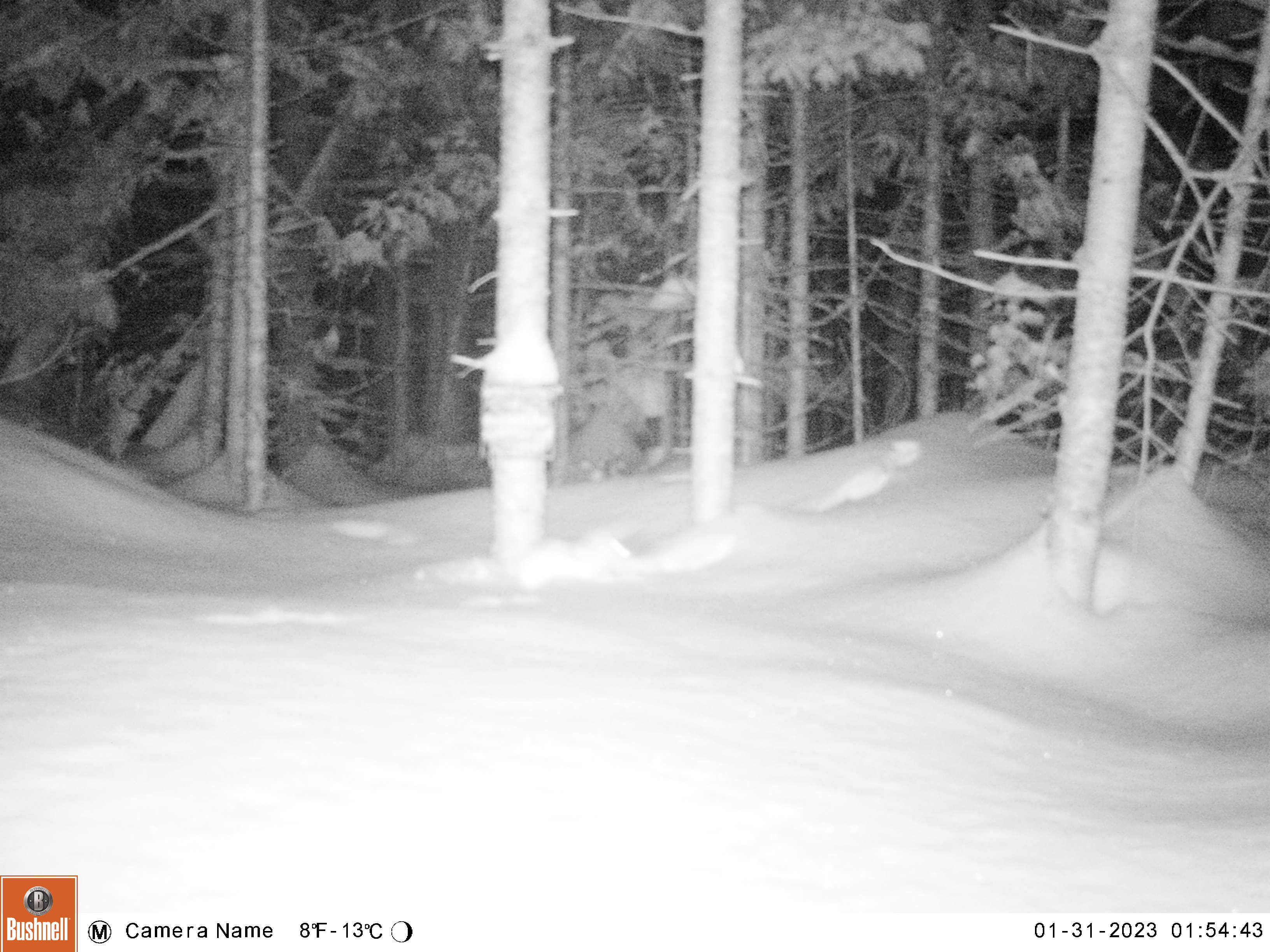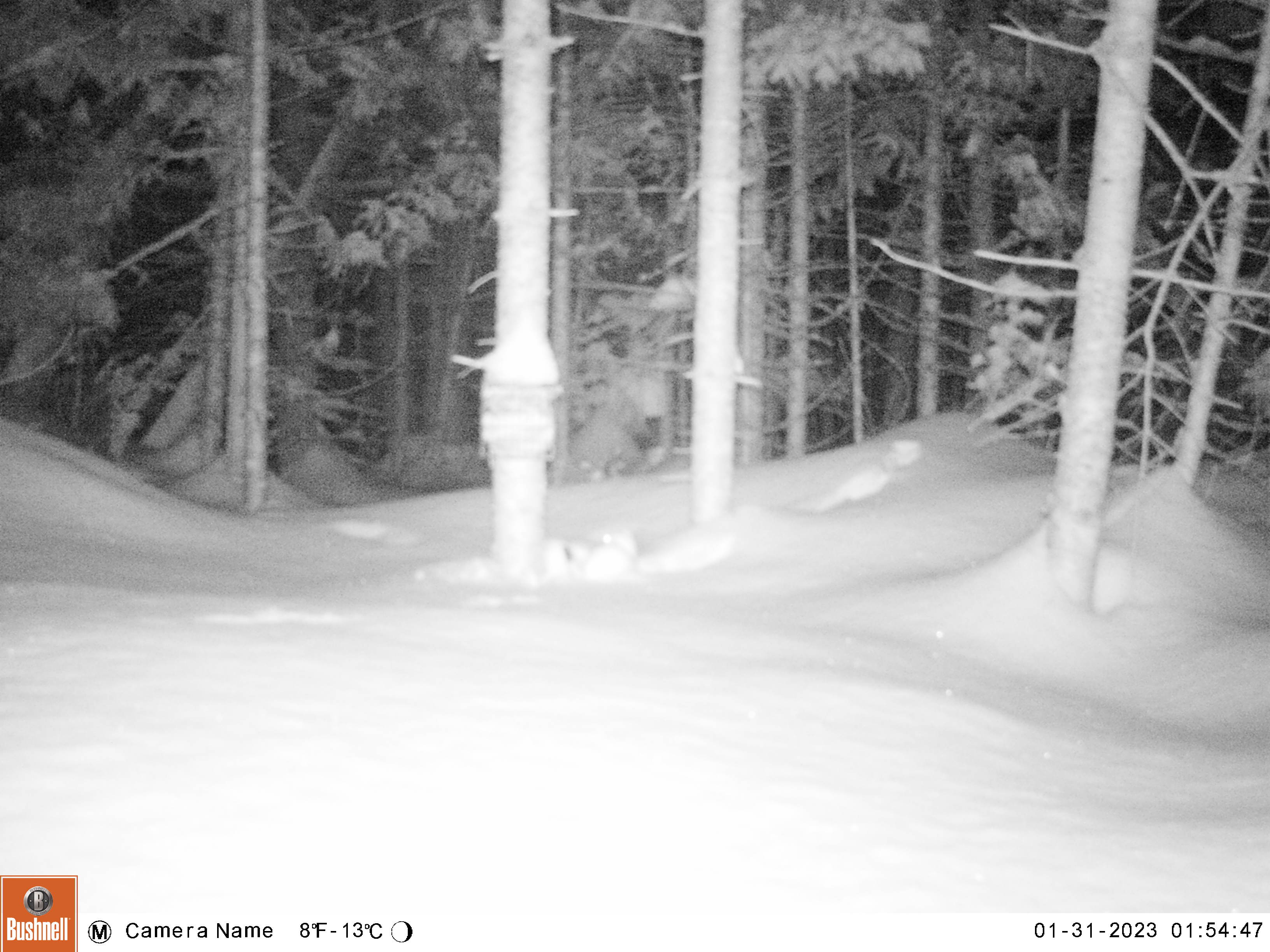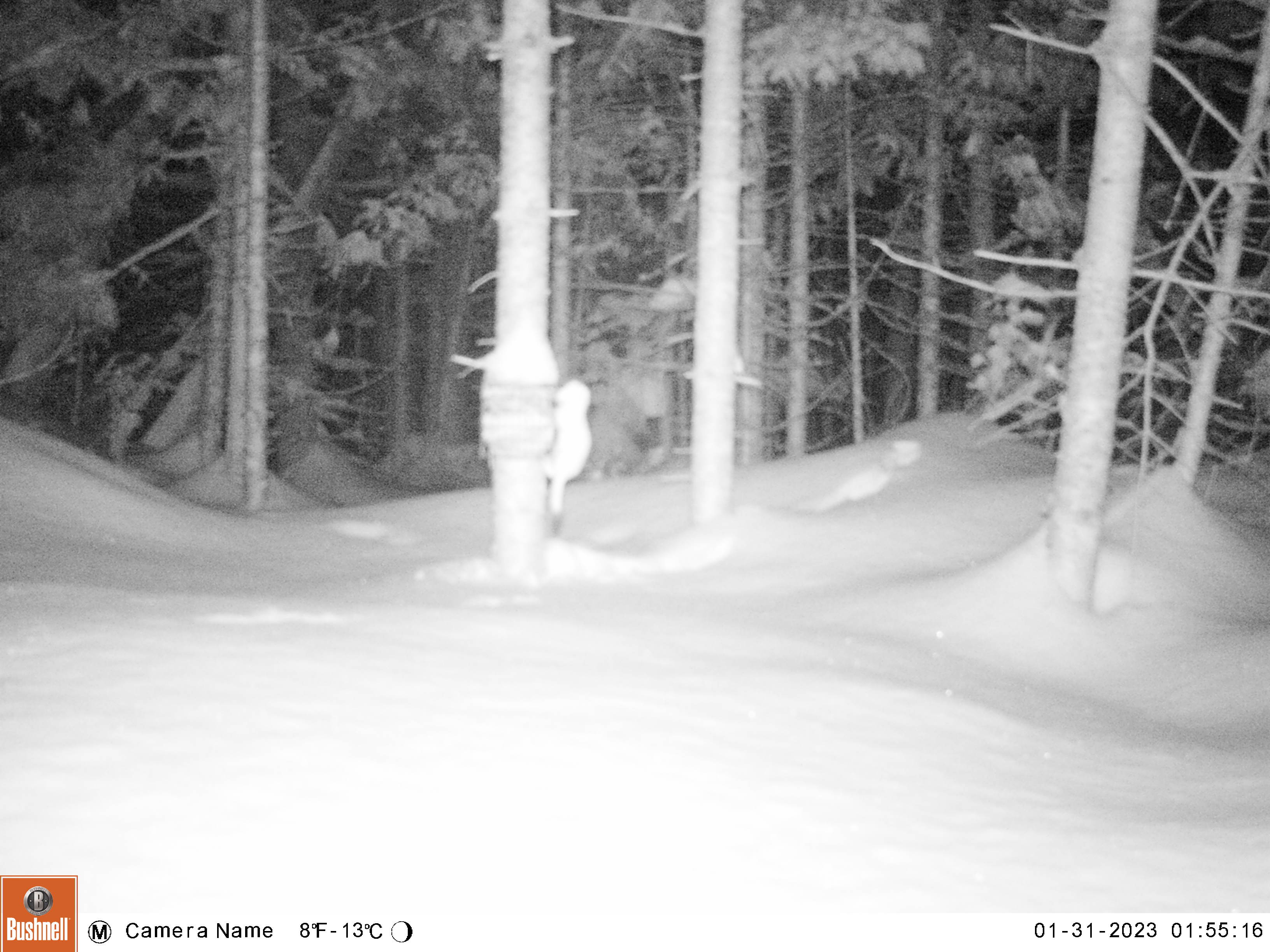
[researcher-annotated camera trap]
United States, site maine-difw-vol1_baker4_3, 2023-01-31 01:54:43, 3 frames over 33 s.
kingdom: Animalia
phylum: Chordata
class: Mammalia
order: Carnivora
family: Mustelidae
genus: Mustela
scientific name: Mustela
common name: weasel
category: weasel sp.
Weasel sp. (weasel) (Mustela).